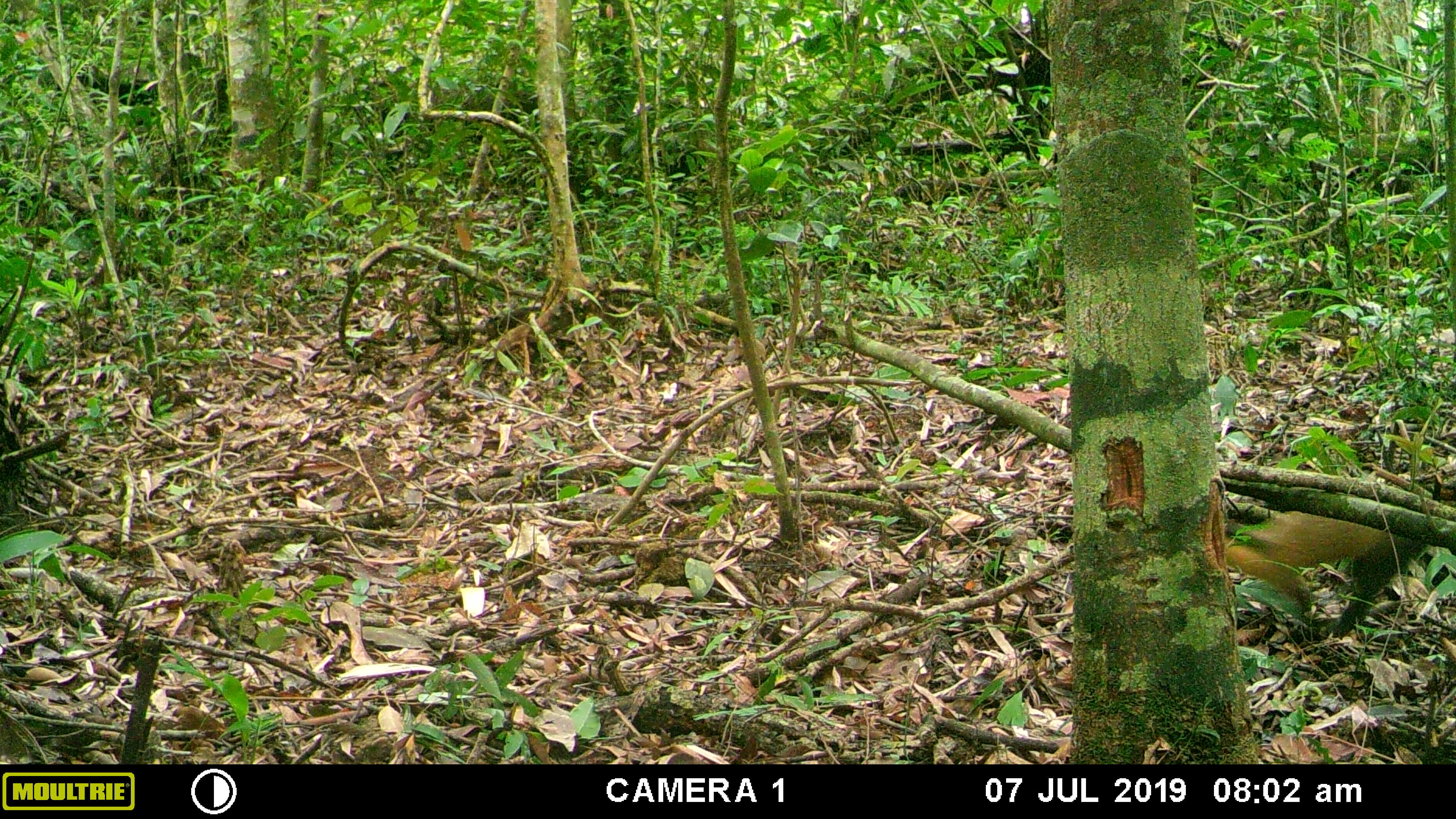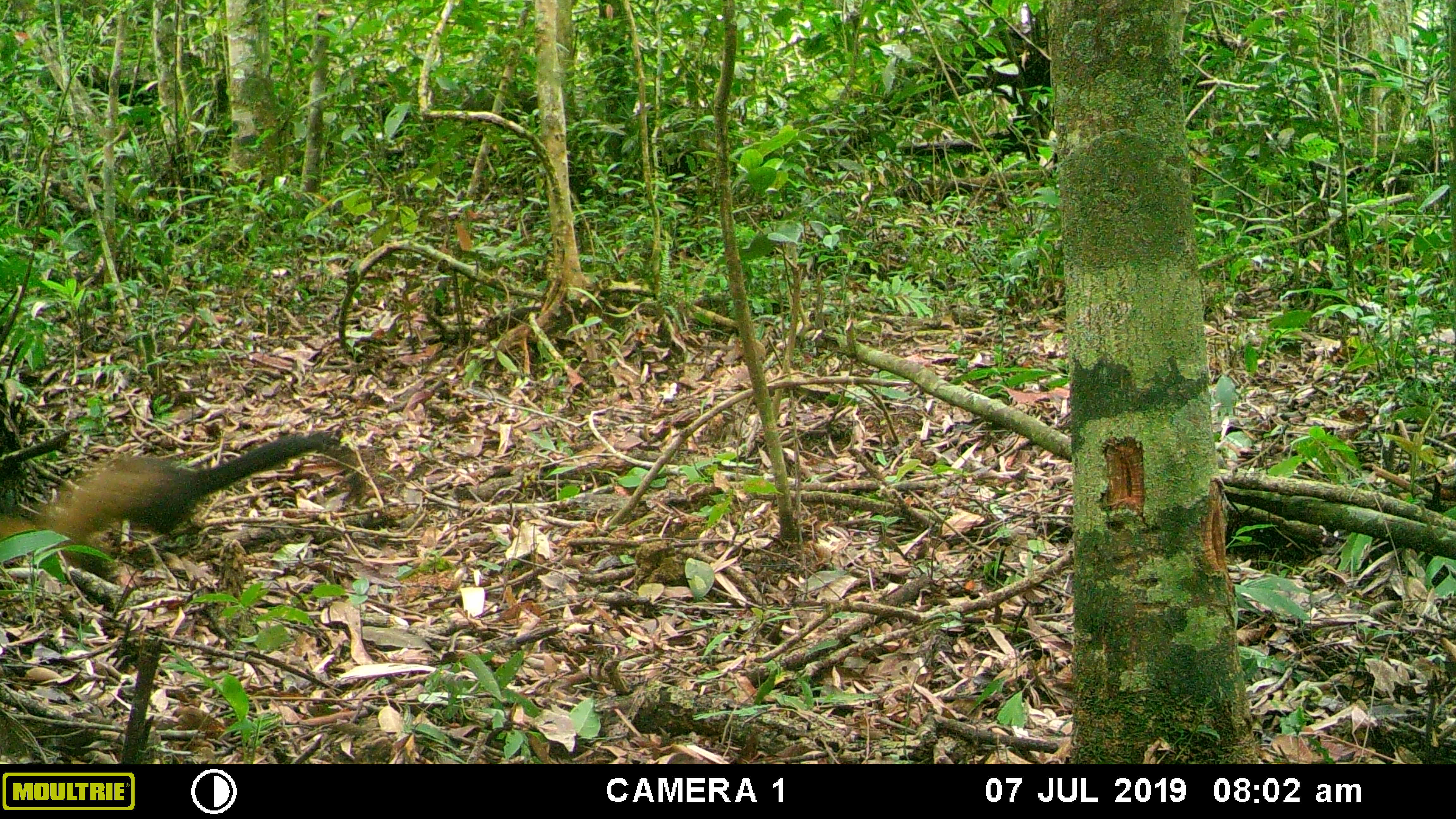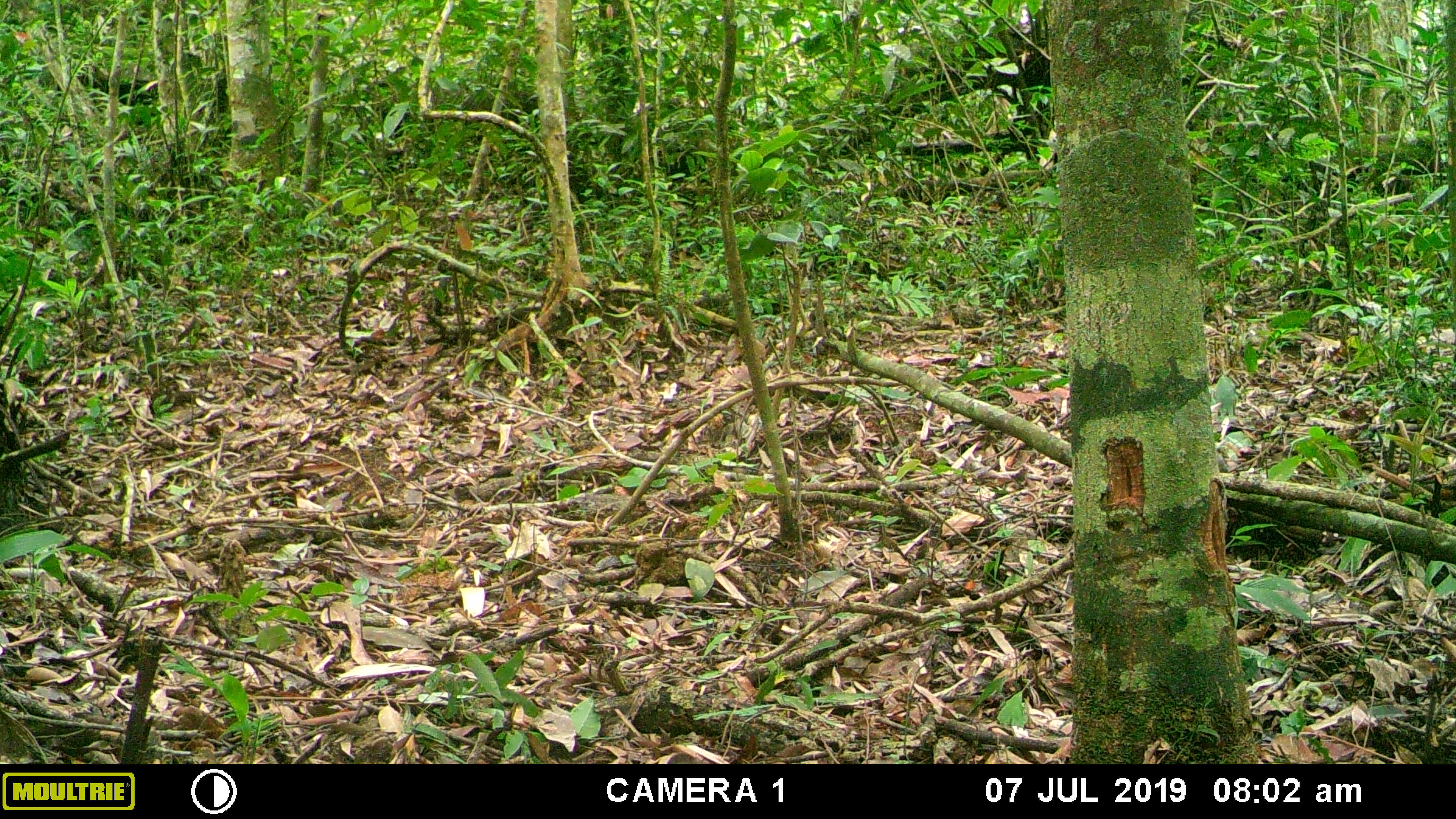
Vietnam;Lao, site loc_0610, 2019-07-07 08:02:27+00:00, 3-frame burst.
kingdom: Animalia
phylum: Chordata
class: Mammalia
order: Carnivora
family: Mustelidae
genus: Martes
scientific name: Martes flavigula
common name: yellow-throated marten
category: yellow throated marten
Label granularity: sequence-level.